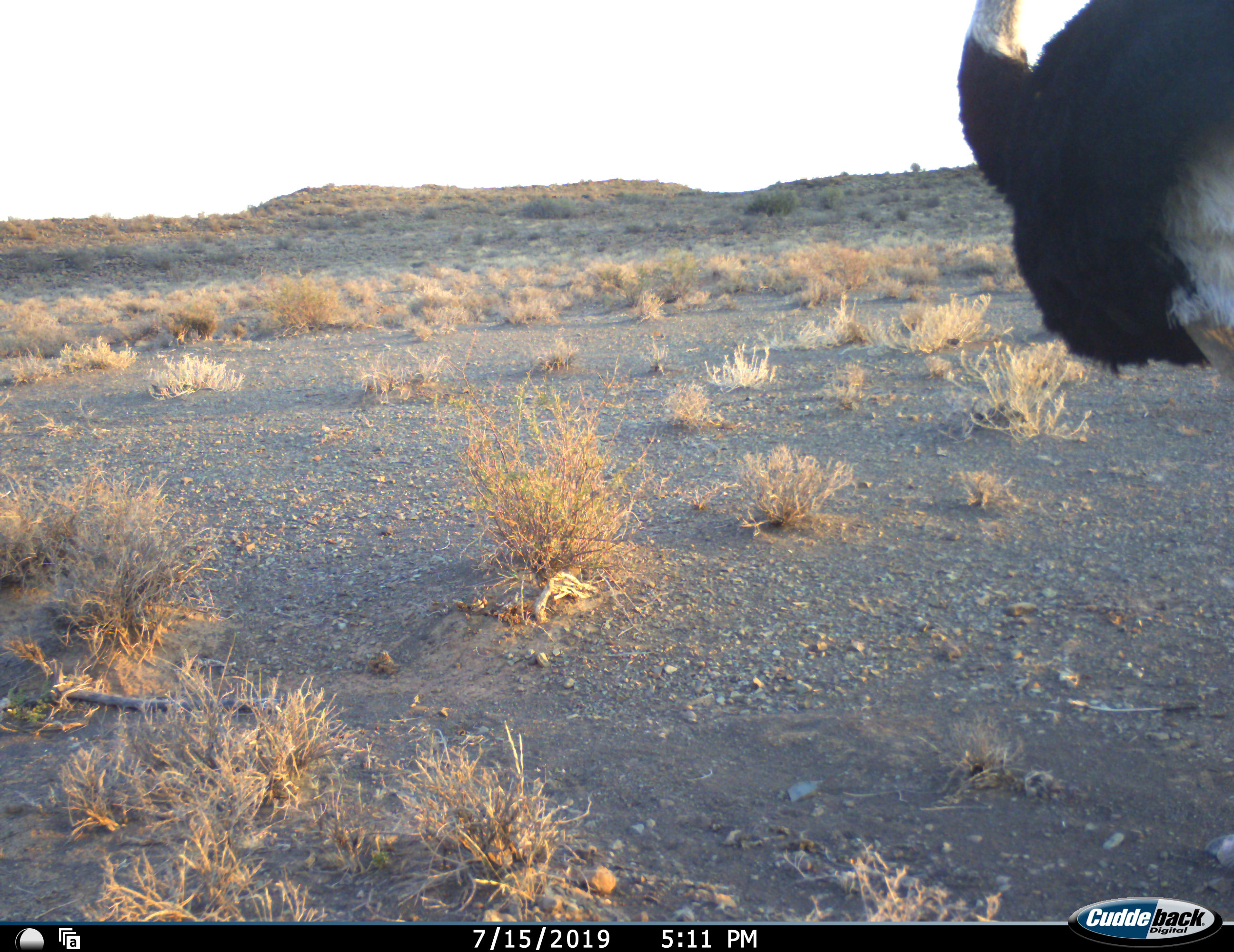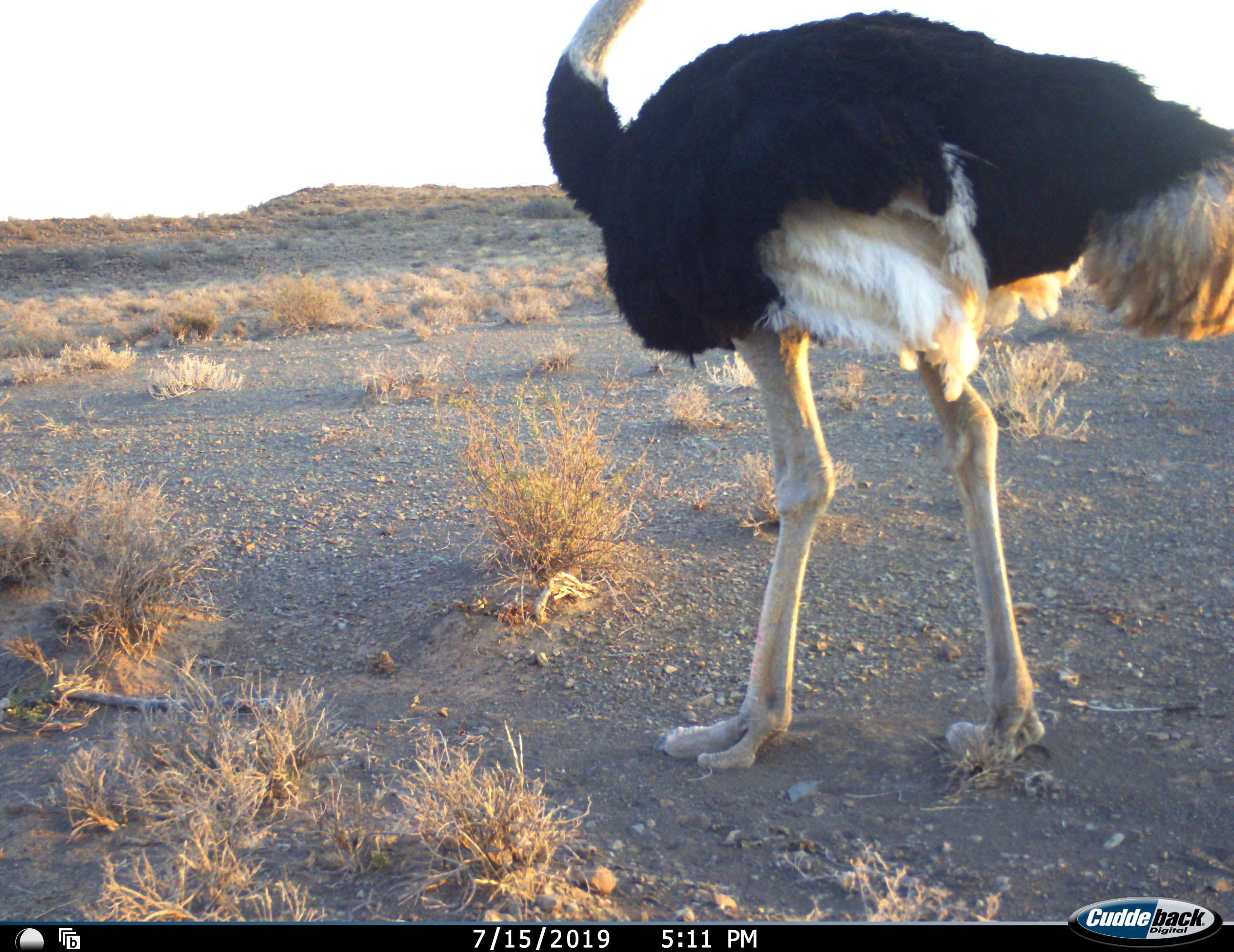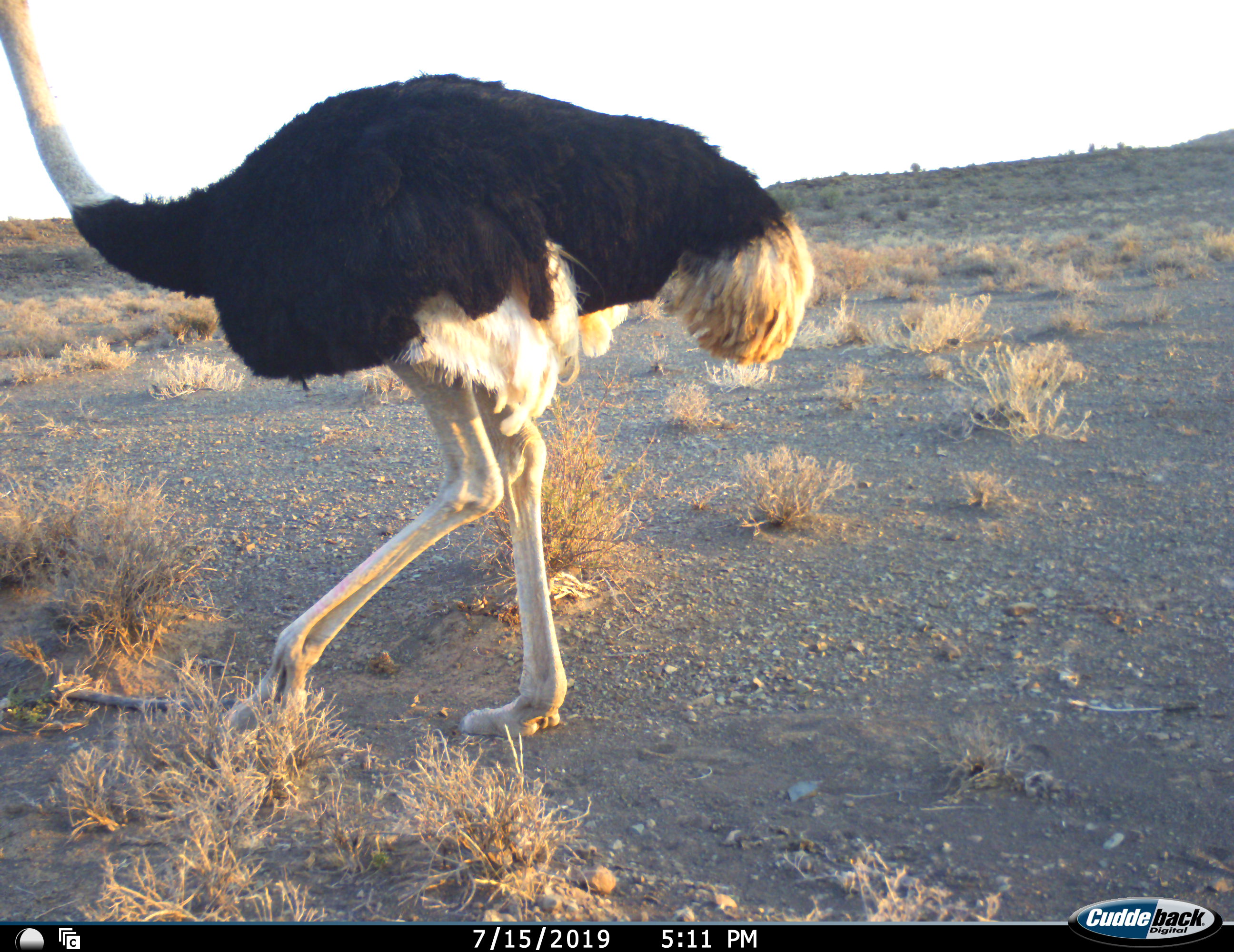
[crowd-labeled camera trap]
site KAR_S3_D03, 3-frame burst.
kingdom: Animalia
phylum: Chordata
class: Aves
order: Struthioniformes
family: Struthionidae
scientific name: Struthionidae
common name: ostrich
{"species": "ostrich (Struthionidae)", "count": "1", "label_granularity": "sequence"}